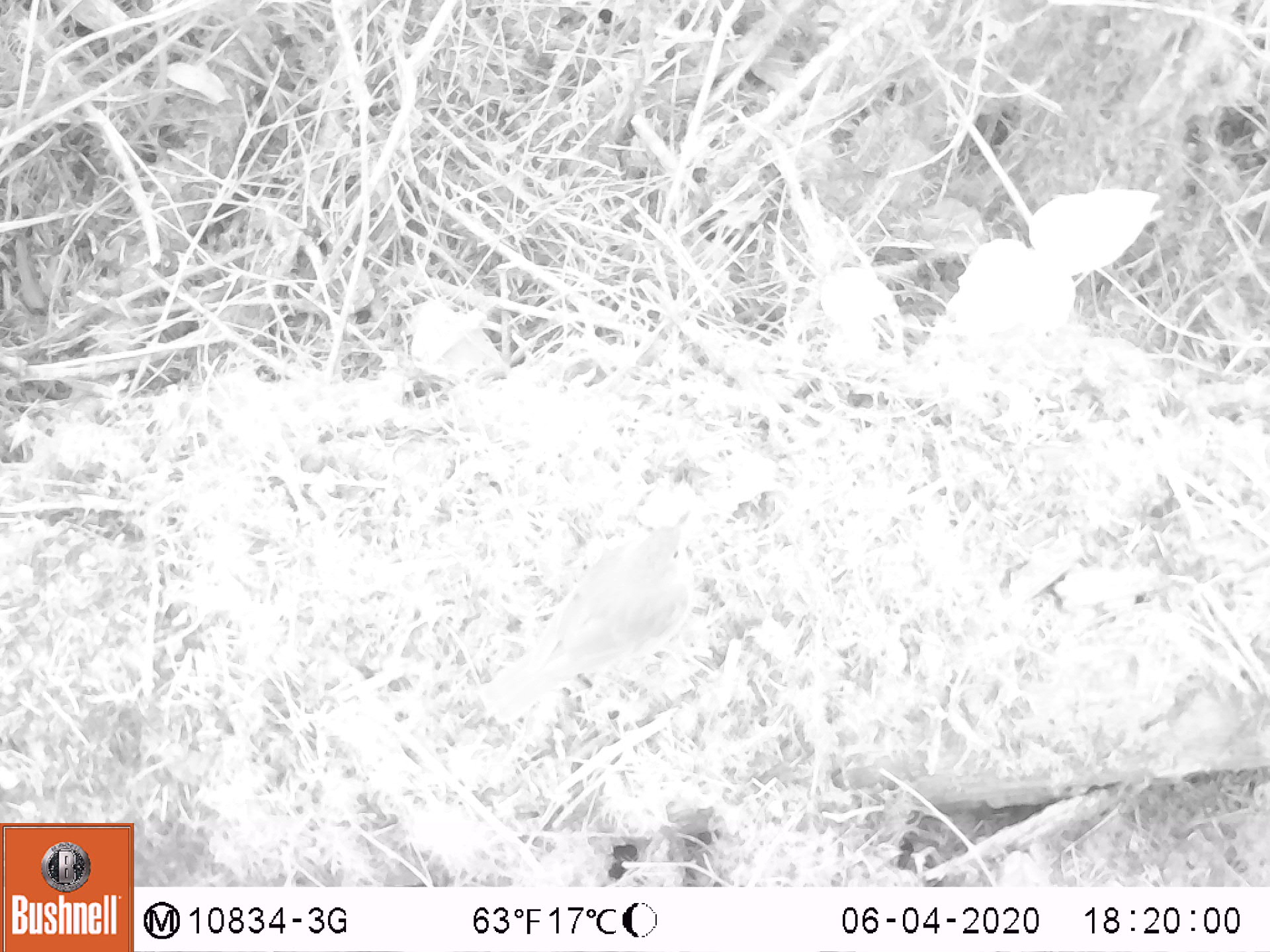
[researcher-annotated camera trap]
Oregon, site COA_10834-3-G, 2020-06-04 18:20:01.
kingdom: Animalia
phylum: Chordata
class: Aves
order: Passeriformes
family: Turdidae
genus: Catharus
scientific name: Catharus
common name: brown thrushes and nightingale-thrushes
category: catharus species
Catharus species (brown thrushes and nightingale-thrushes) (Catharus).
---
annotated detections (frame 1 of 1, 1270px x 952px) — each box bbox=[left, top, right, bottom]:
catharus species: bbox=[472, 500, 704, 733]